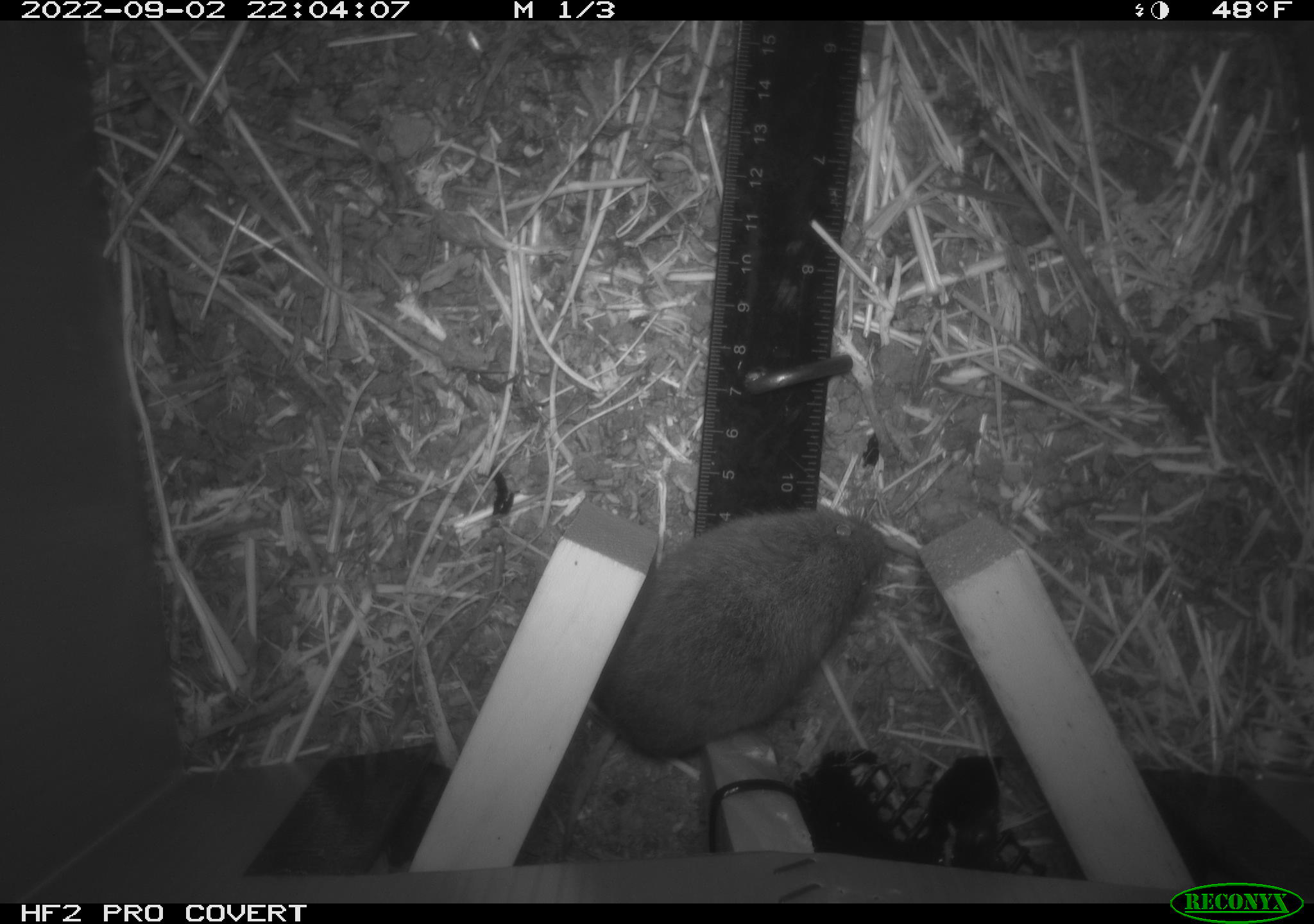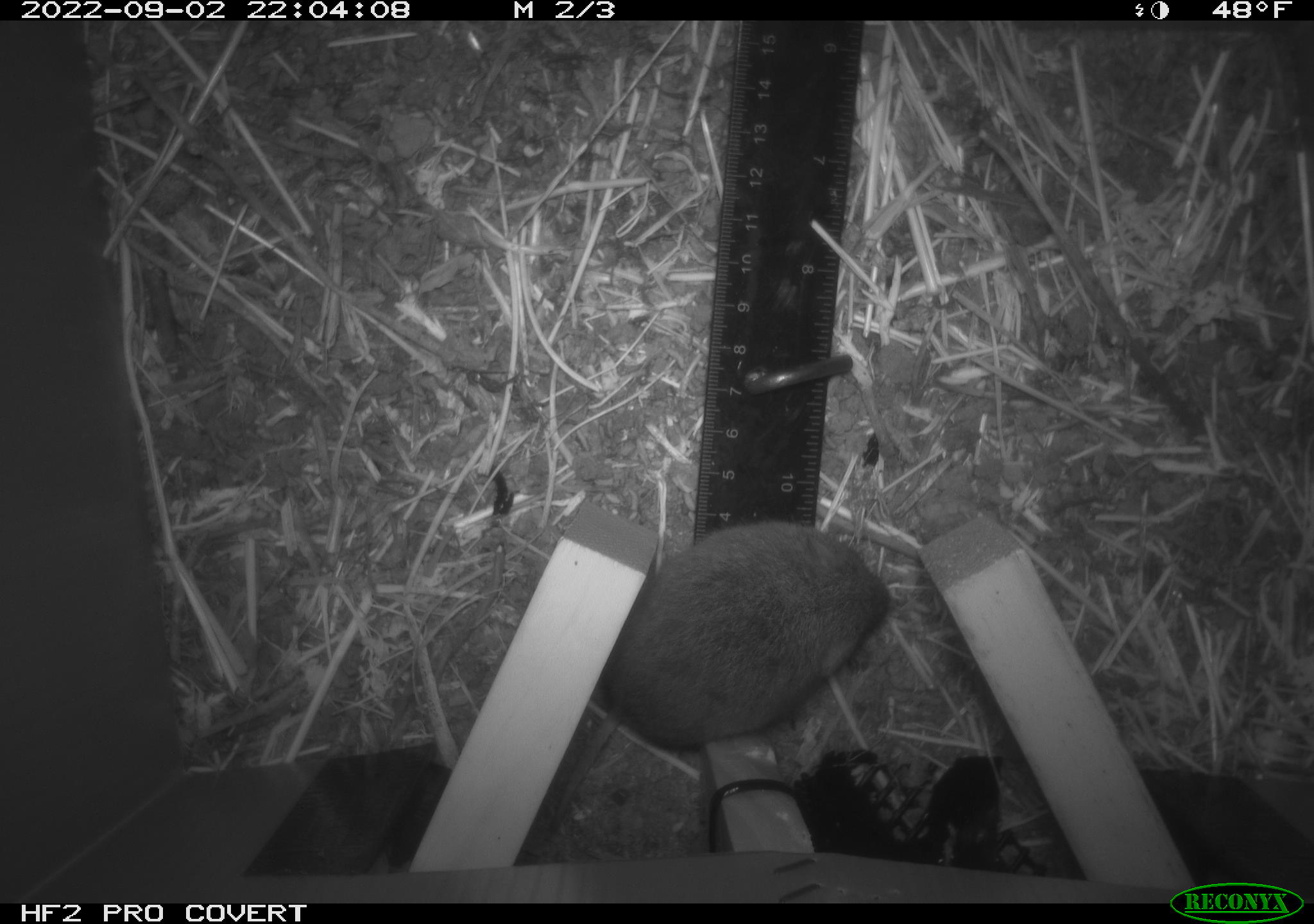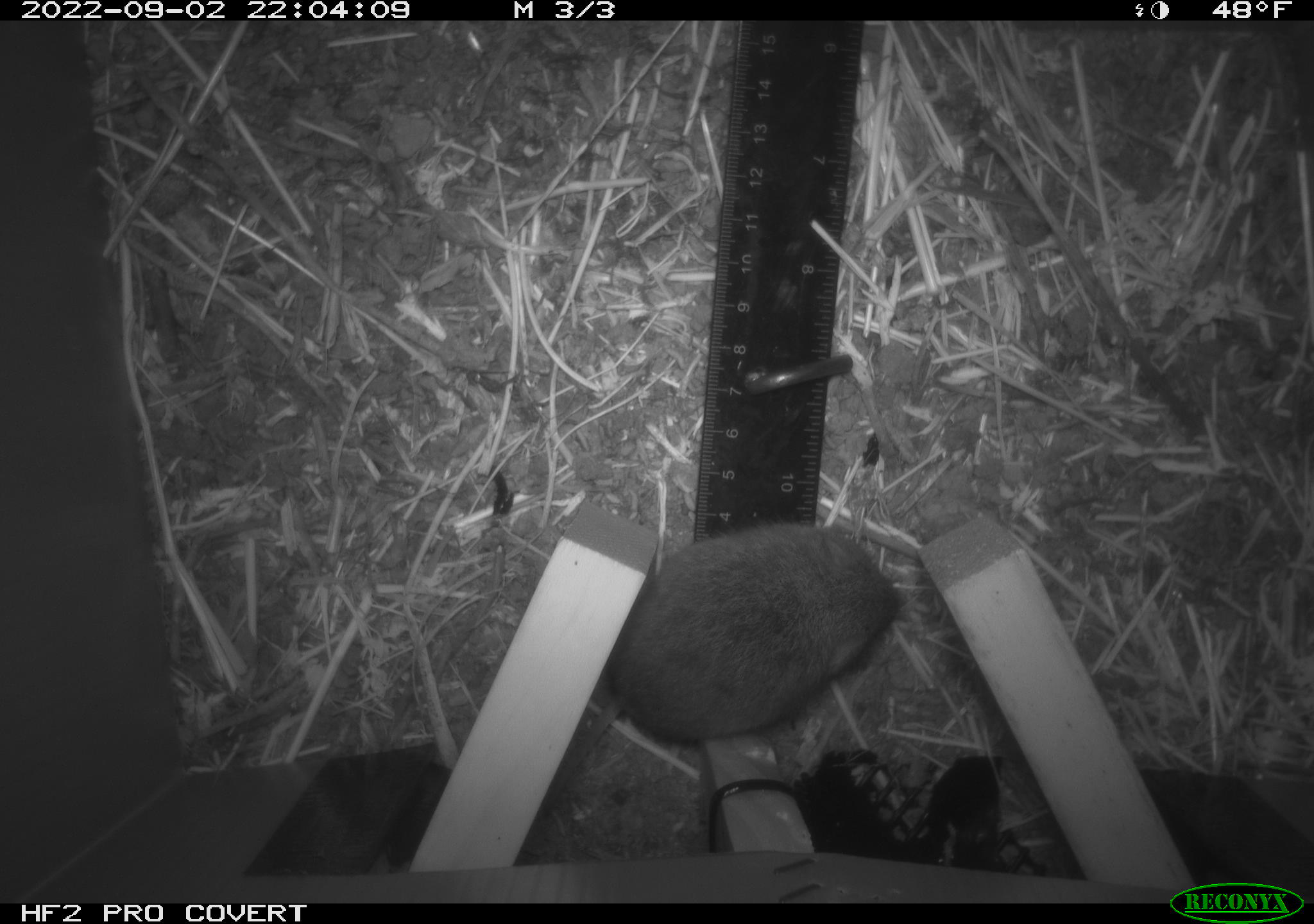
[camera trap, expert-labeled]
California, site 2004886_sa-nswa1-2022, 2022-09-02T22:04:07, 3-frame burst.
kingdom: Animalia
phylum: Chordata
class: Mammalia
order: Rodentia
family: Cricetidae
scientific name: Cricetidae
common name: hamsters, voles, lemmings, and allies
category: cricetidae family